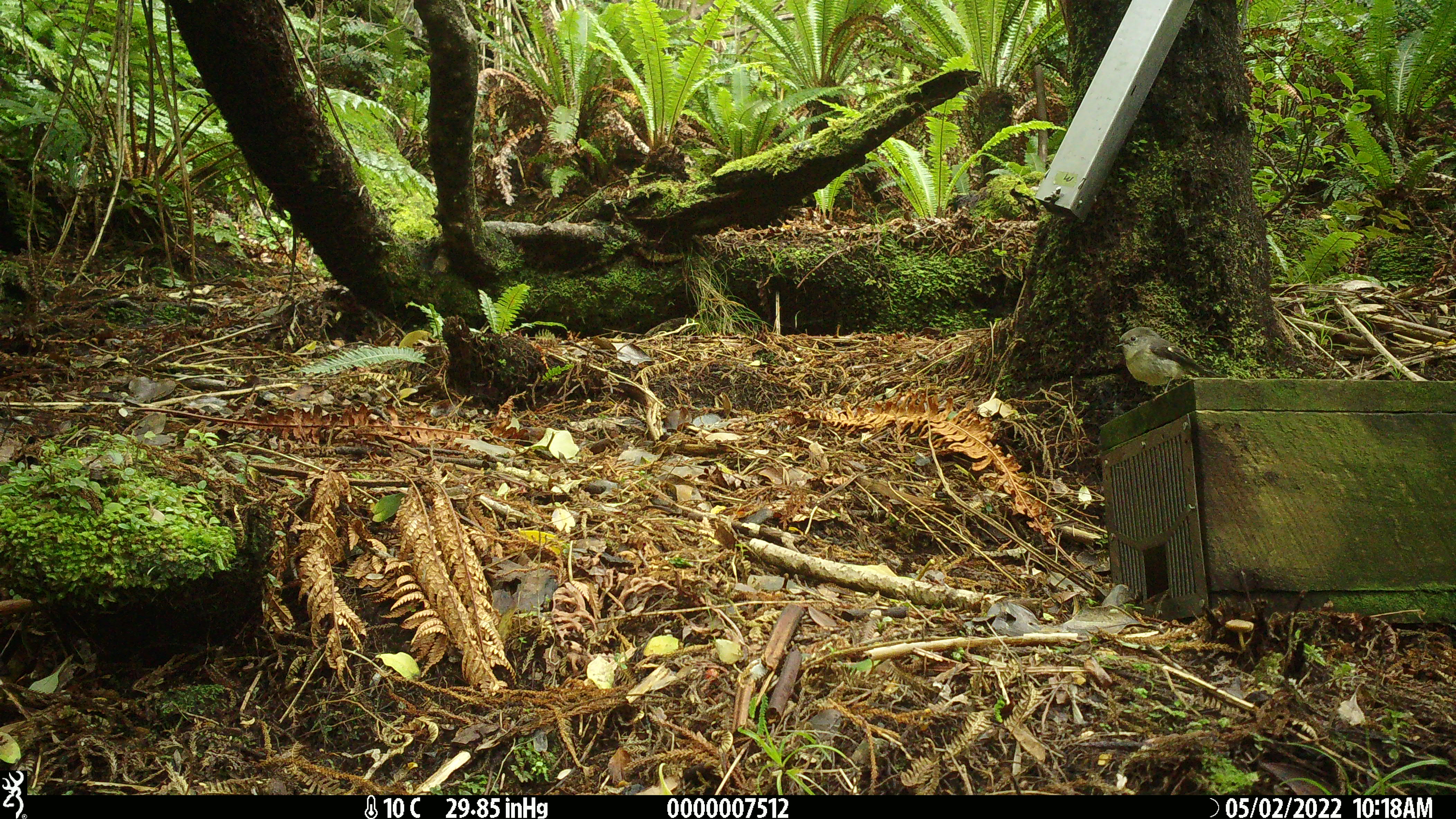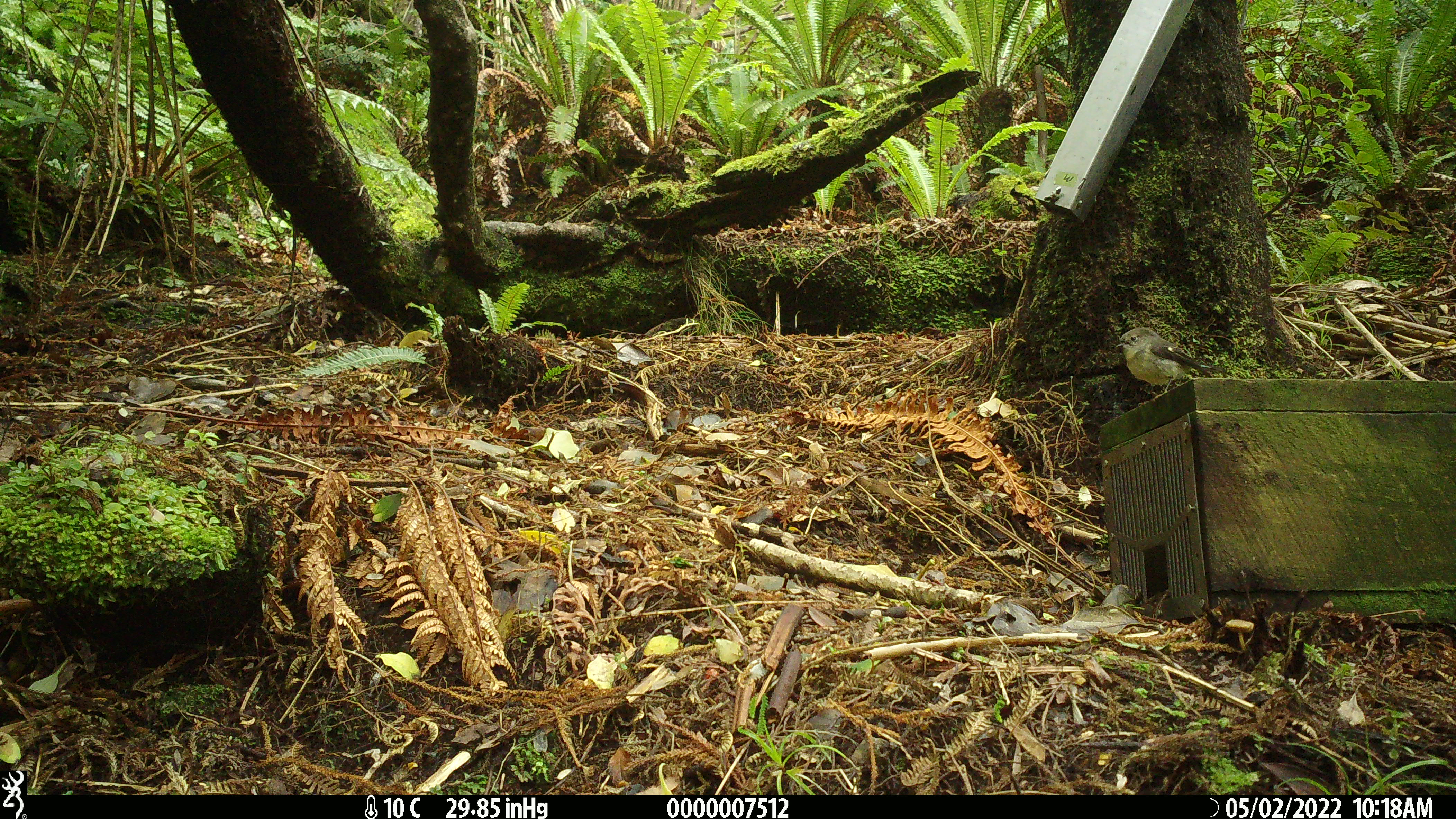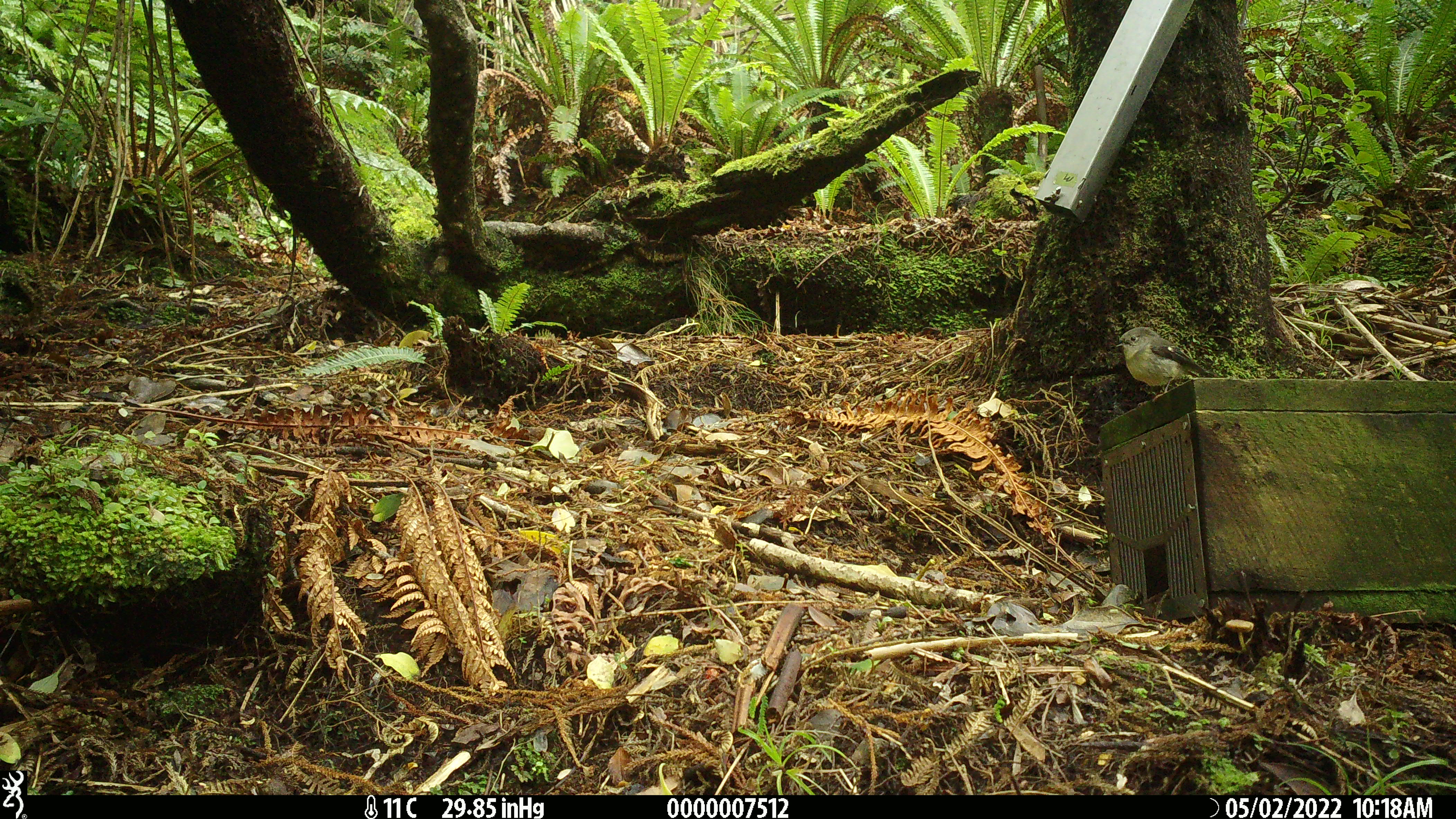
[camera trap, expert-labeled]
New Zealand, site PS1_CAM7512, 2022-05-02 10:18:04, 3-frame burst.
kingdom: Animalia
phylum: Chordata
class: Aves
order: Passeriformes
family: Petroicidae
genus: Petroica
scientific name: Petroica macrocephala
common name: tomtit